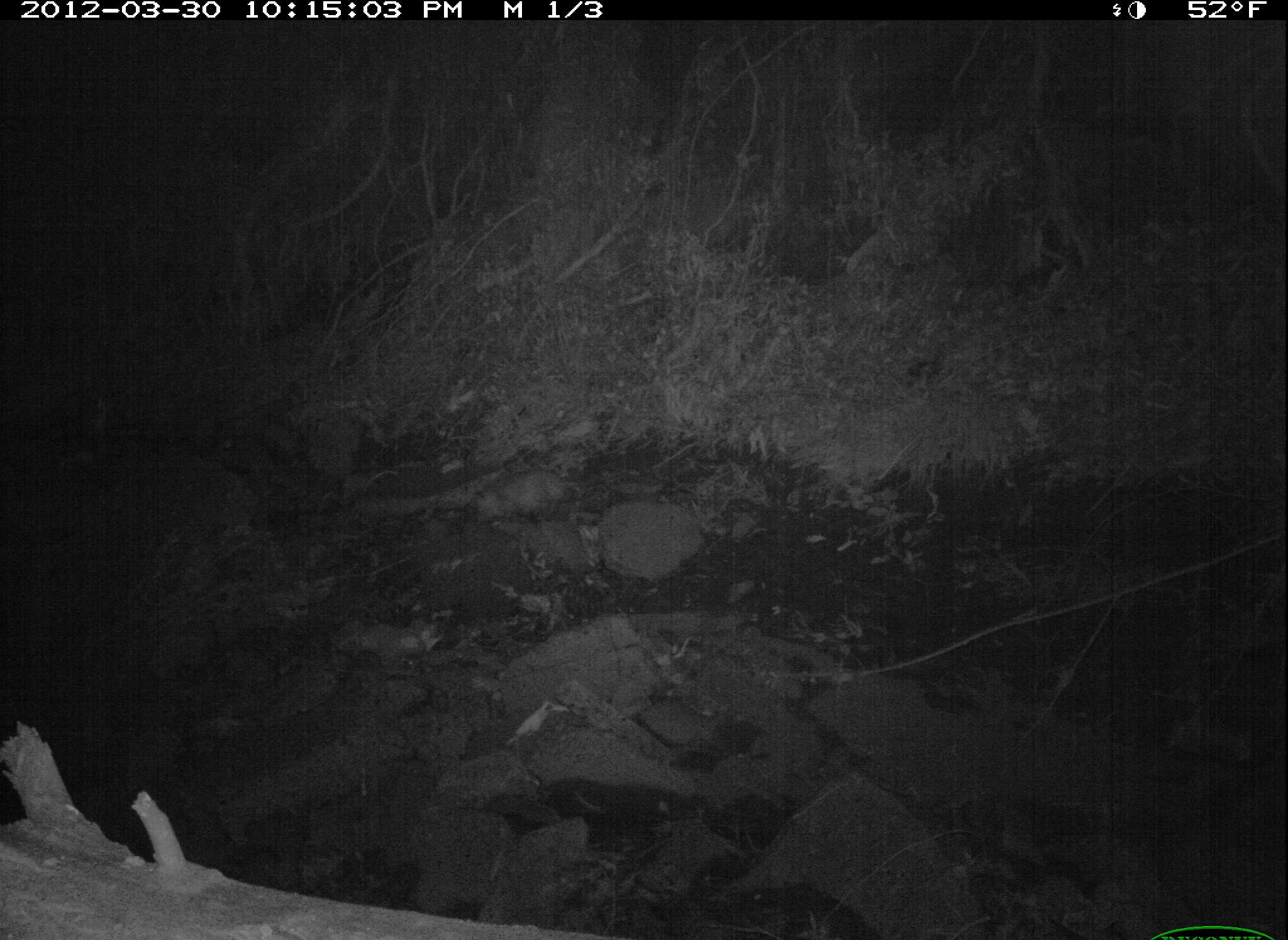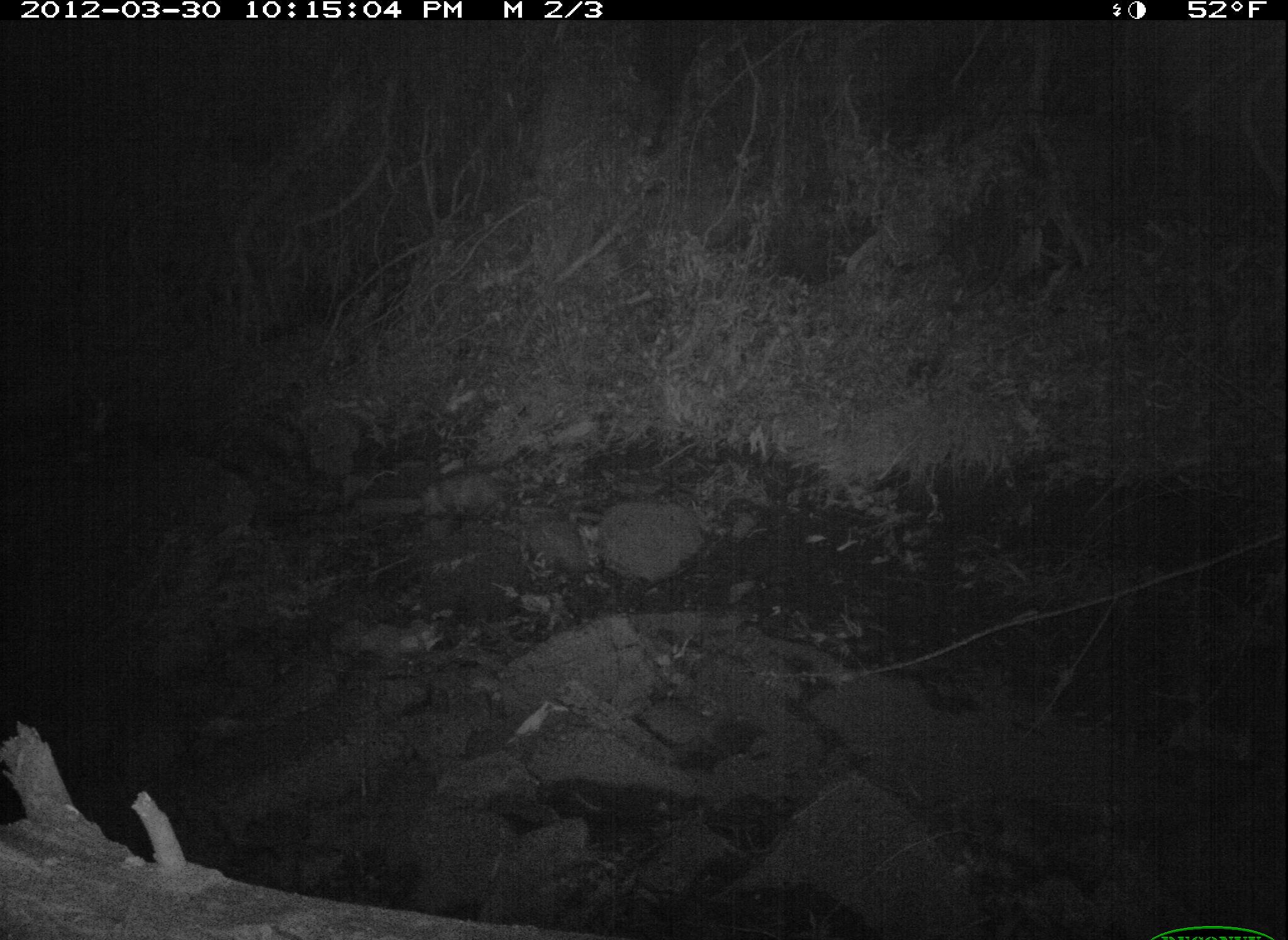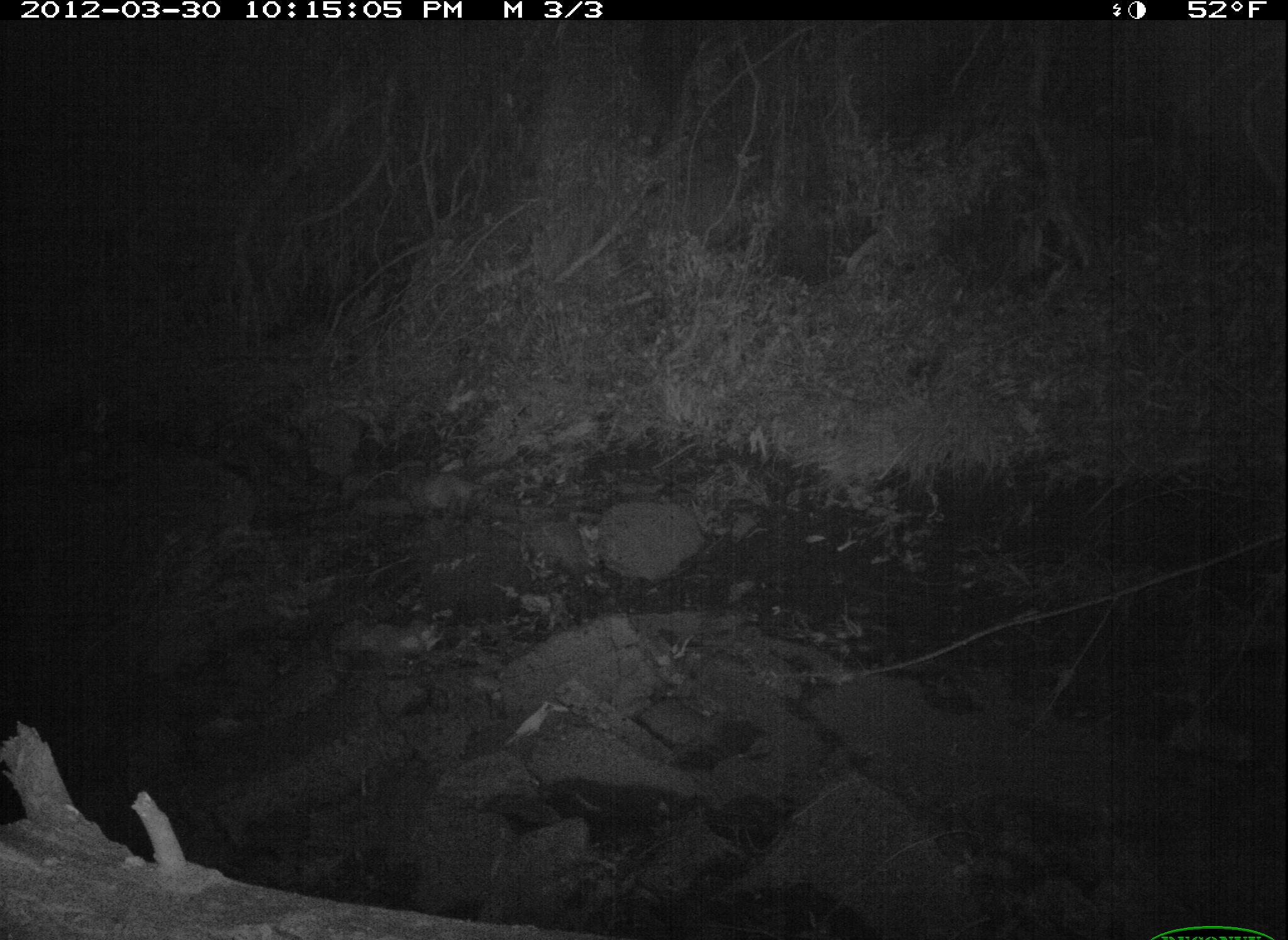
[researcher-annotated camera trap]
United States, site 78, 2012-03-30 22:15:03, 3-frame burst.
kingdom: Animalia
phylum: Chordata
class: Mammalia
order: Didelphimorphia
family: Didelphidae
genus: Didelphis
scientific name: Didelphis virginiana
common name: virginia opossum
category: opossum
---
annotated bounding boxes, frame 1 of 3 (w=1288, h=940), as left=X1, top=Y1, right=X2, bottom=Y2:
opossum: left=459, top=457, right=605, bottom=532